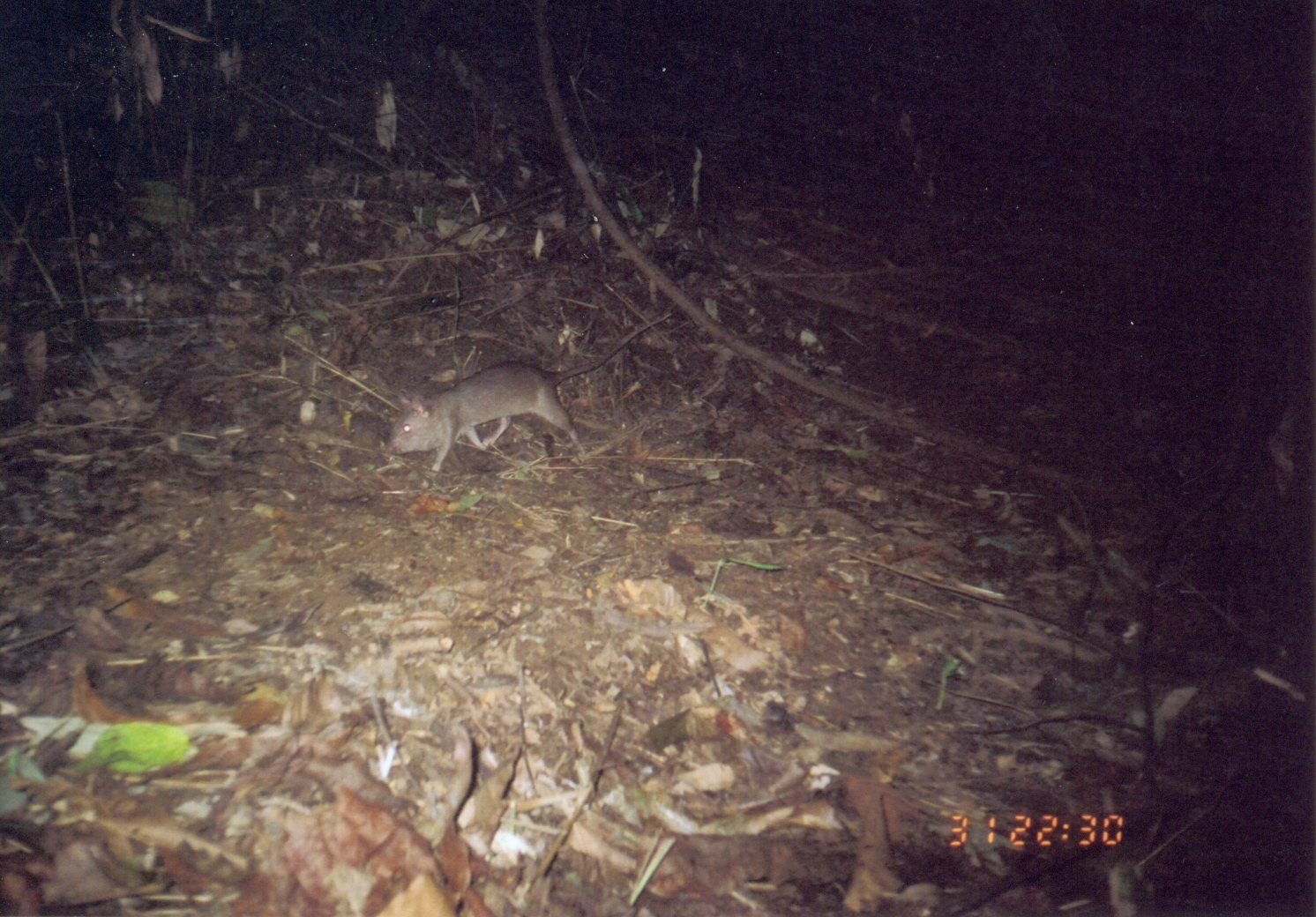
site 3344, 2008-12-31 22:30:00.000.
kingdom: Animalia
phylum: Chordata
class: Mammalia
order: Rodentia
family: Nesomyidae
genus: Cricetomys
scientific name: Cricetomys gambianus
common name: african giant pouched rat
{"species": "Cricetomys gambianus (african giant pouched rat)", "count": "1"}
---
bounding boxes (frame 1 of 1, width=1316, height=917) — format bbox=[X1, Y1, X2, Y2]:
cricetomys gambianus: bbox=[385, 310, 674, 472]